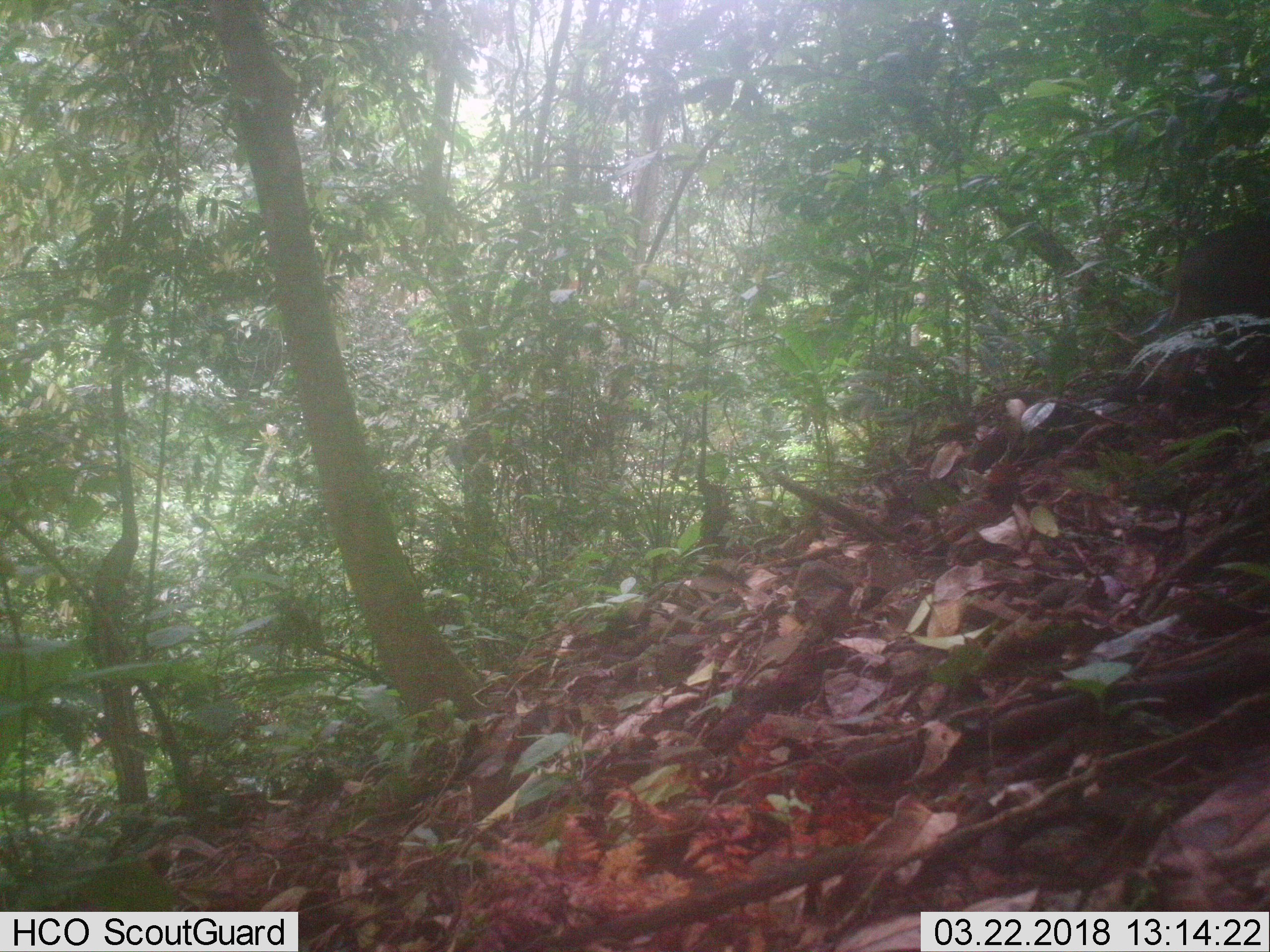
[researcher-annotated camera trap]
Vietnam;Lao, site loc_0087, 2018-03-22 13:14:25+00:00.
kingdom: Animalia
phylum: Chordata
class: Mammalia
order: Artiodactyla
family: Suidae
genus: Sus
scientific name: Sus scrofa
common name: eurasian wild pig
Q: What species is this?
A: Eurasian wild pig (Sus scrofa).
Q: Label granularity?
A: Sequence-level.